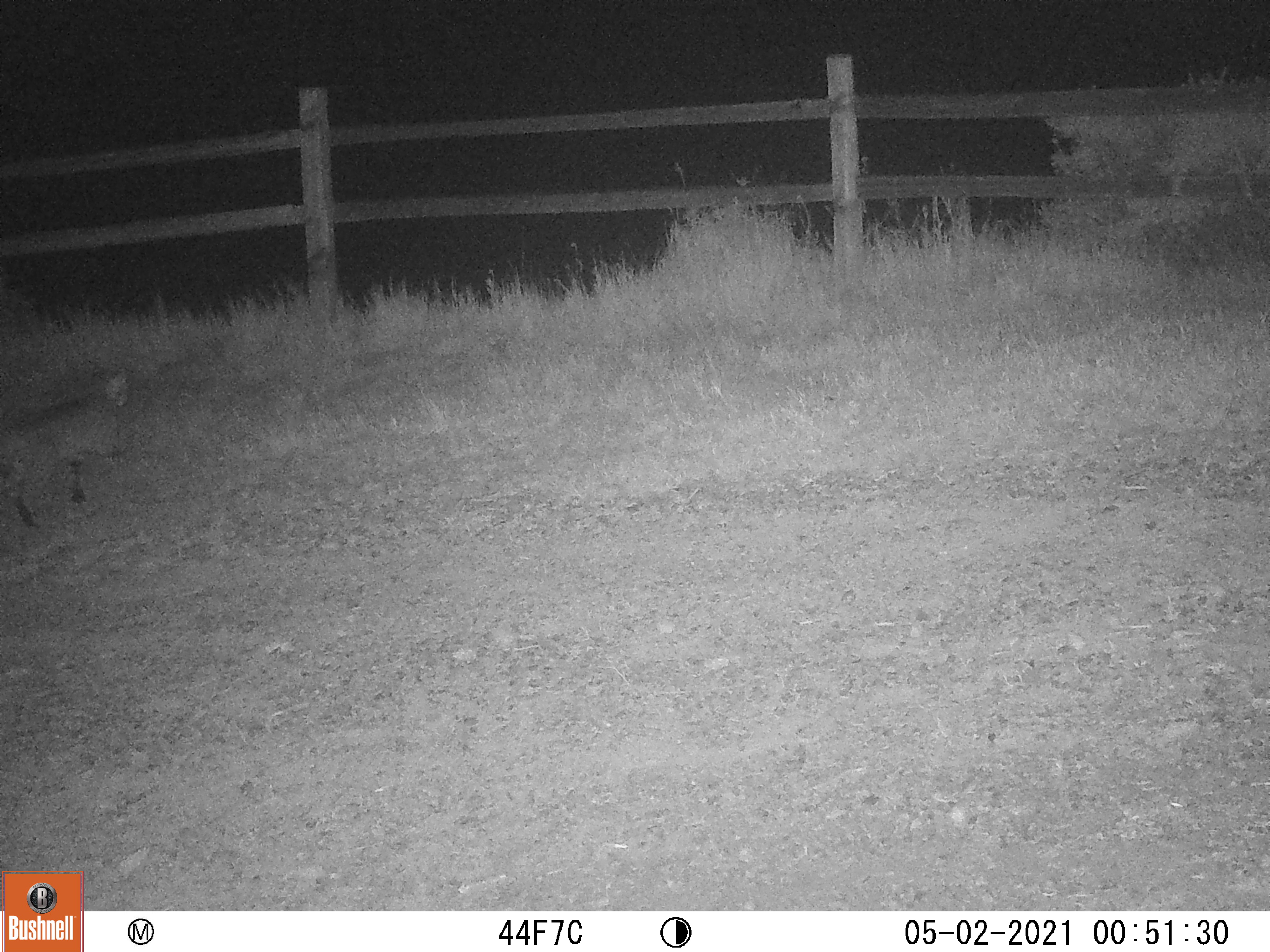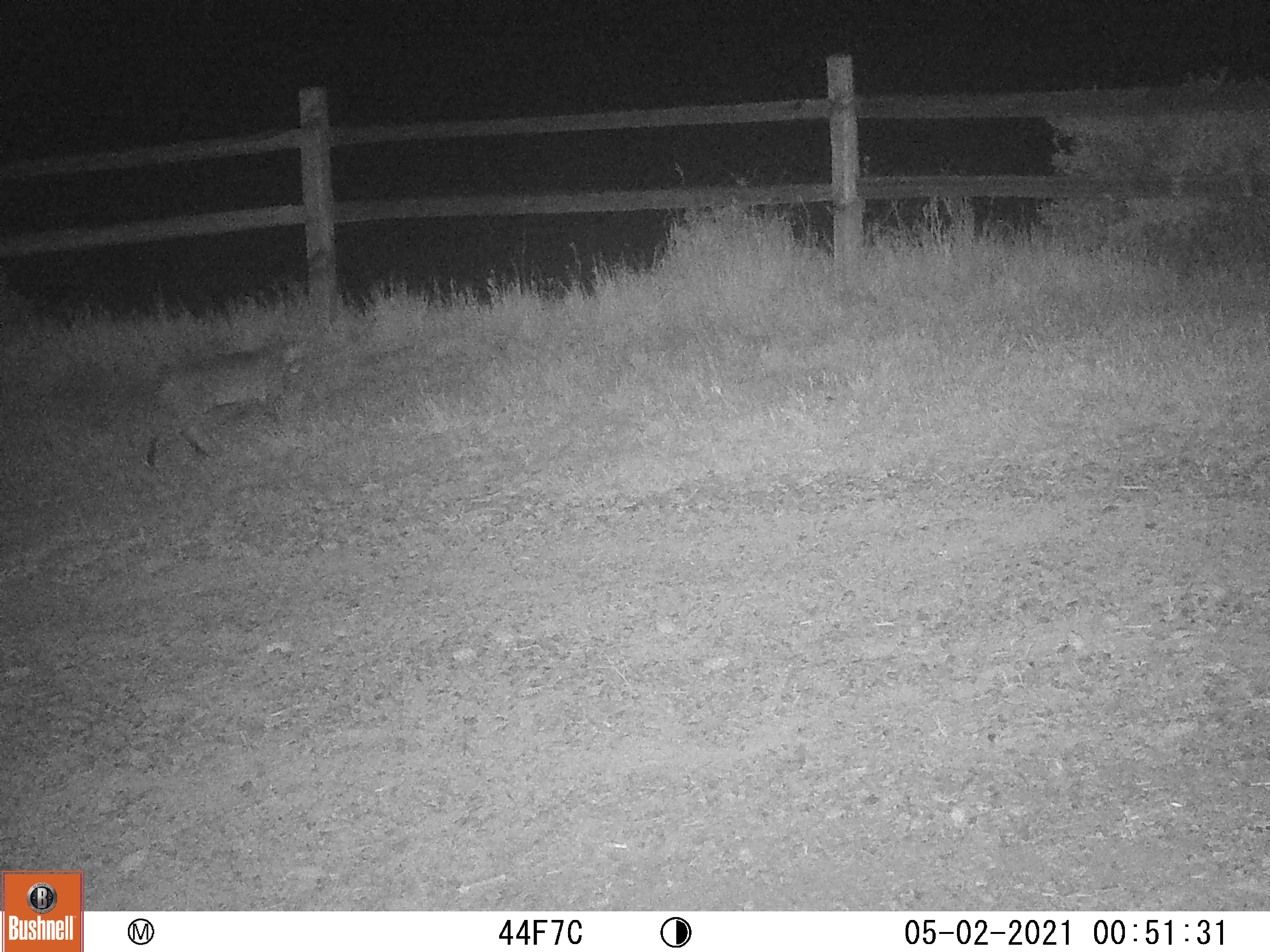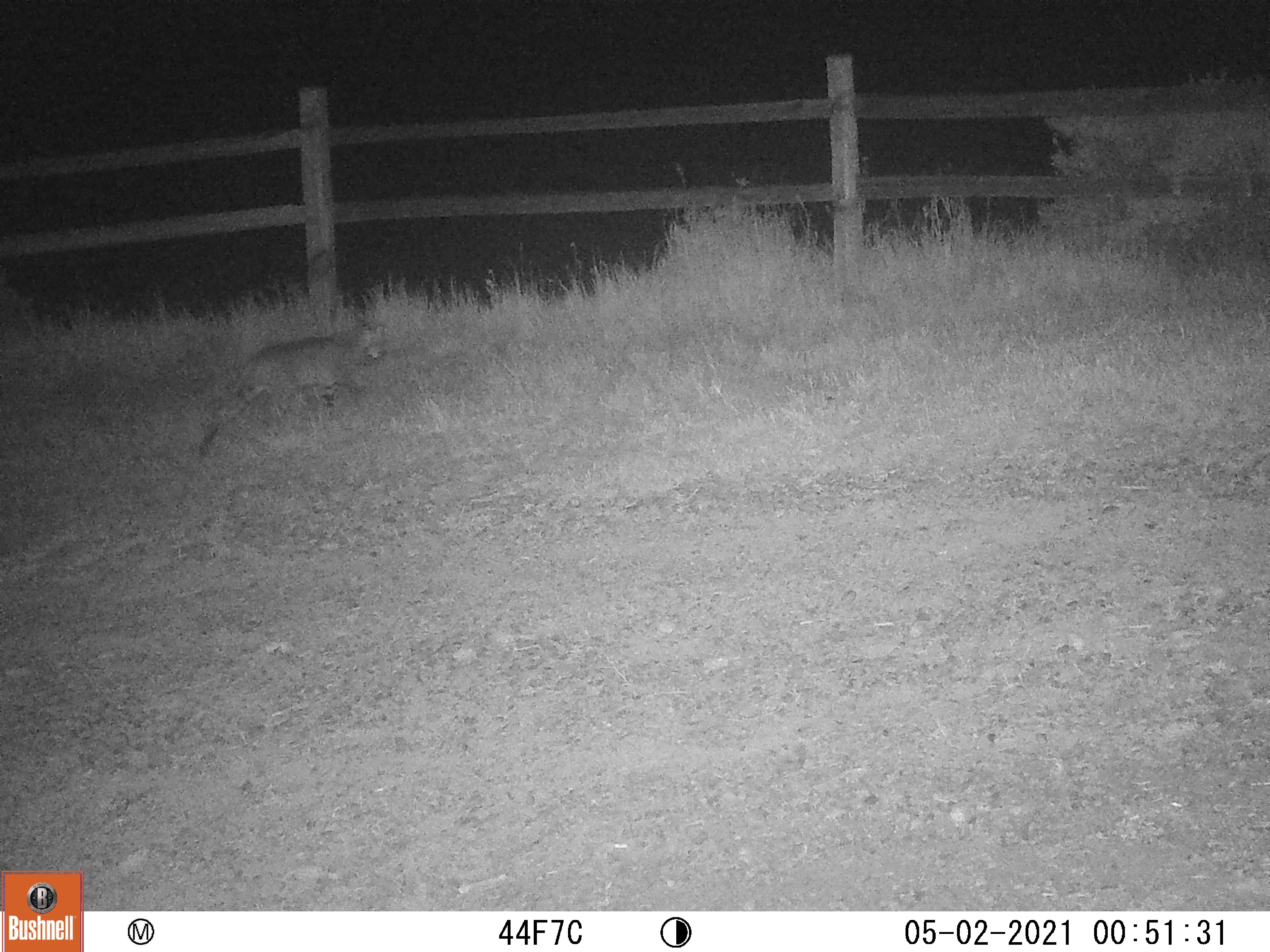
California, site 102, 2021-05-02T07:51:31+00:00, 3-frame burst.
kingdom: Animalia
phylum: Chordata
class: Mammalia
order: Carnivora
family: Felidae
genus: Lynx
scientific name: Lynx rufus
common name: bobcat